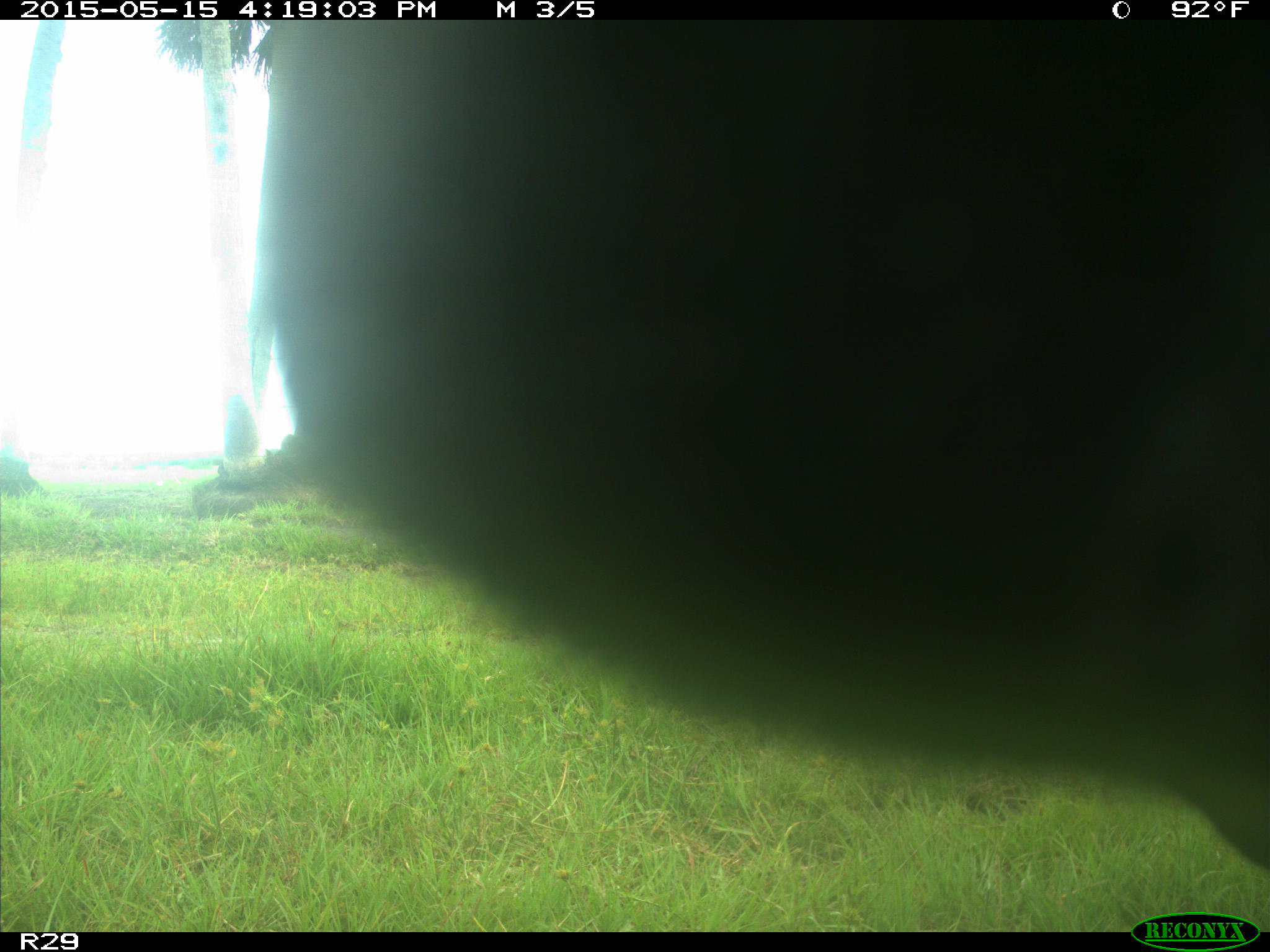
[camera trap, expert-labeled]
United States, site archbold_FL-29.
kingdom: Animalia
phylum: Chordata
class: Mammalia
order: Artiodactyla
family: Bovidae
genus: Bos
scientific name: Bos taurus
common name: domestic cow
Bos taurus (domestic cow).